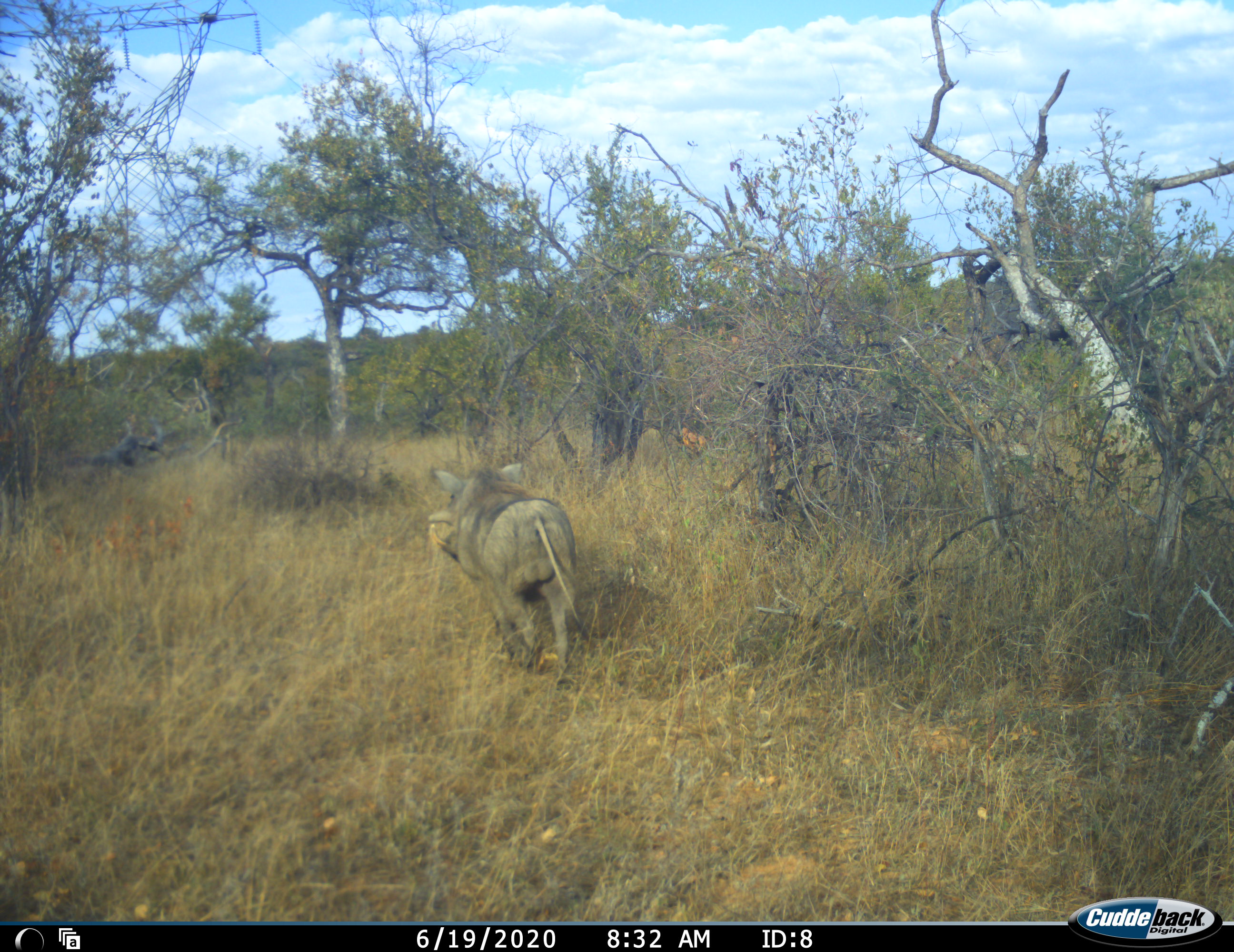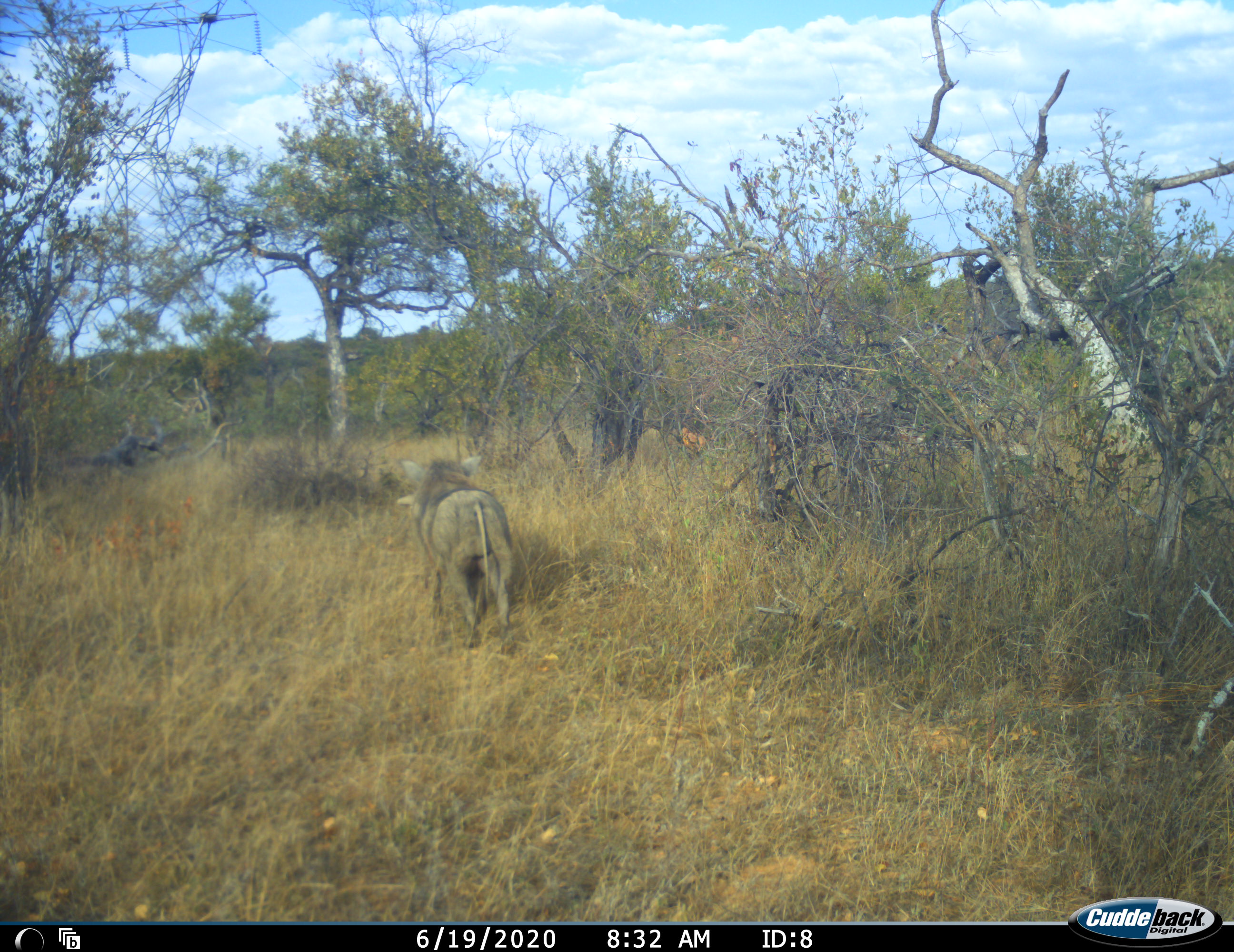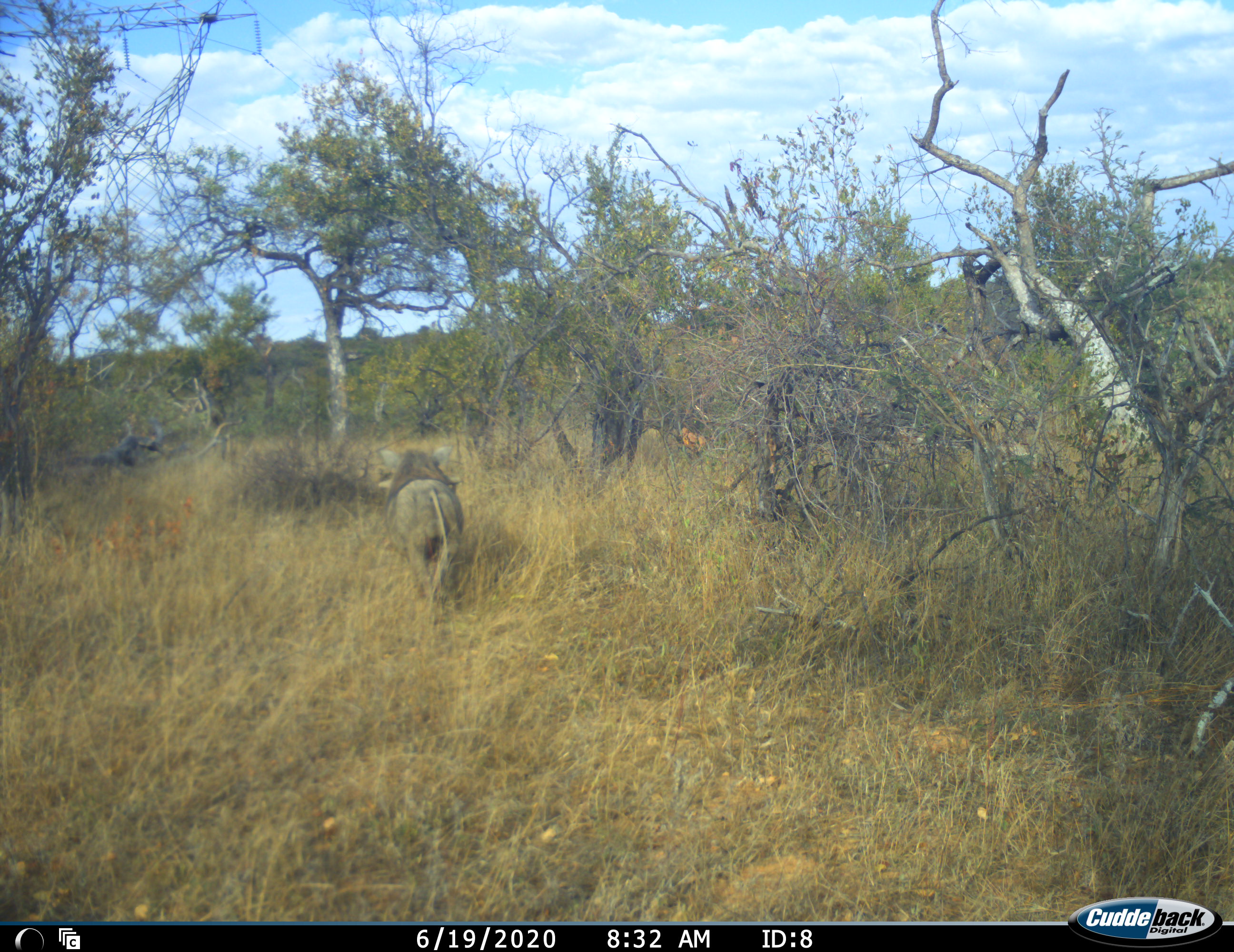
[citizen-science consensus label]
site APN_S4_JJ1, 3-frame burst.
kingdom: Animalia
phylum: Chordata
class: Mammalia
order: Artiodactyla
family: Suidae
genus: Phacochoerus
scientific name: Phacochoerus africanus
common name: warthog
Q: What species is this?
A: Warthog (Phacochoerus africanus).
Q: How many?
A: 1.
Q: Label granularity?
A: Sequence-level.